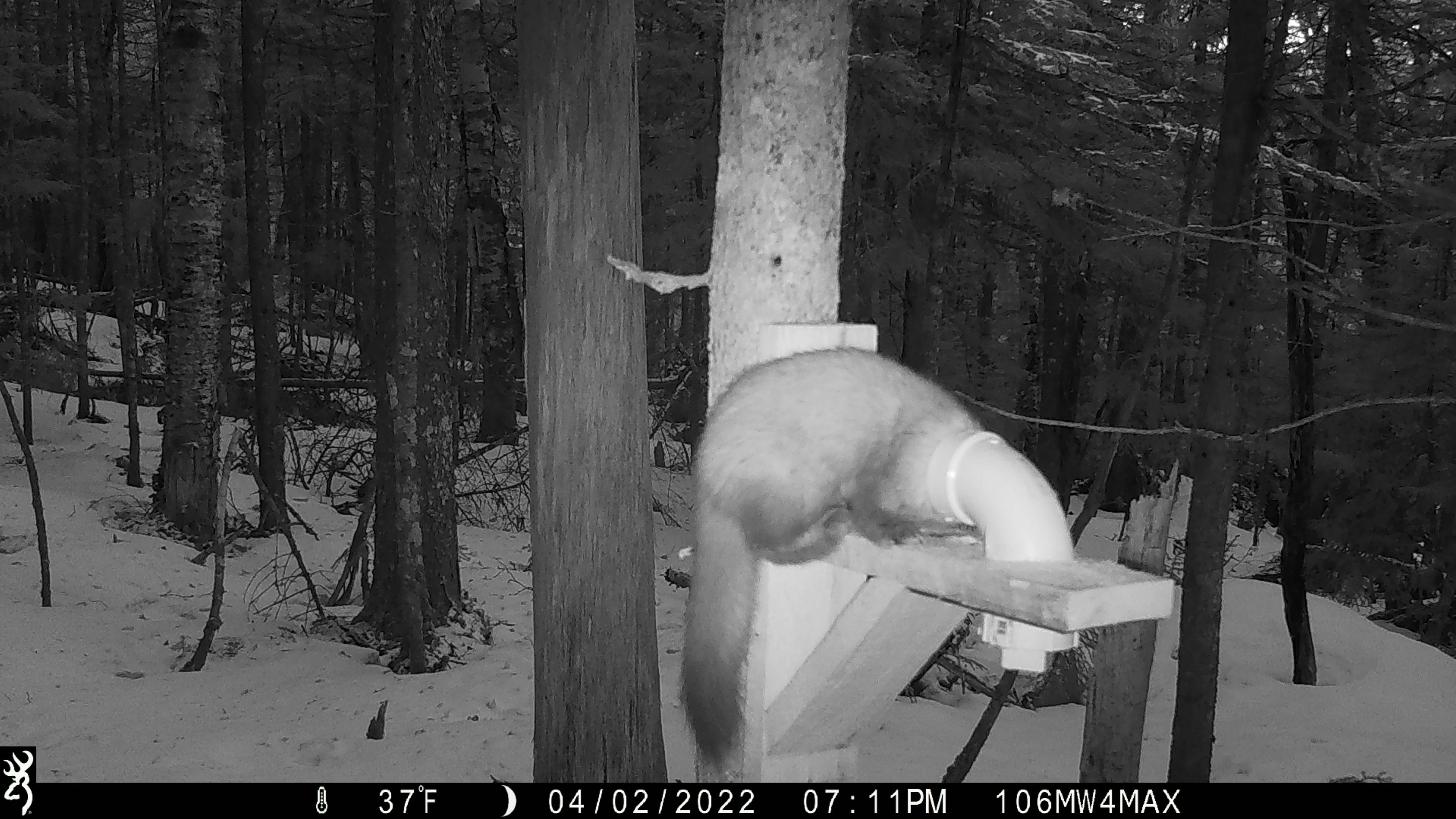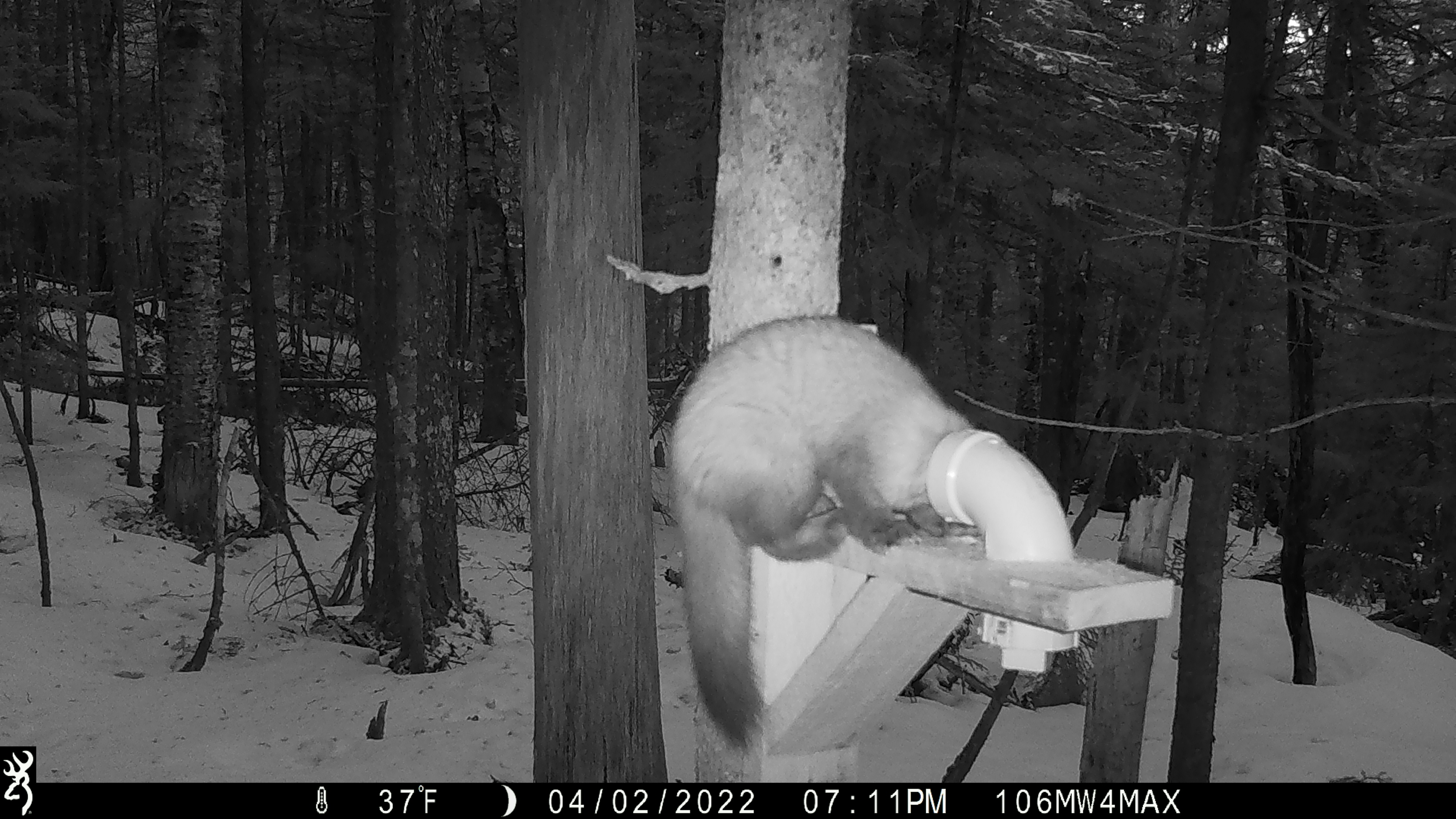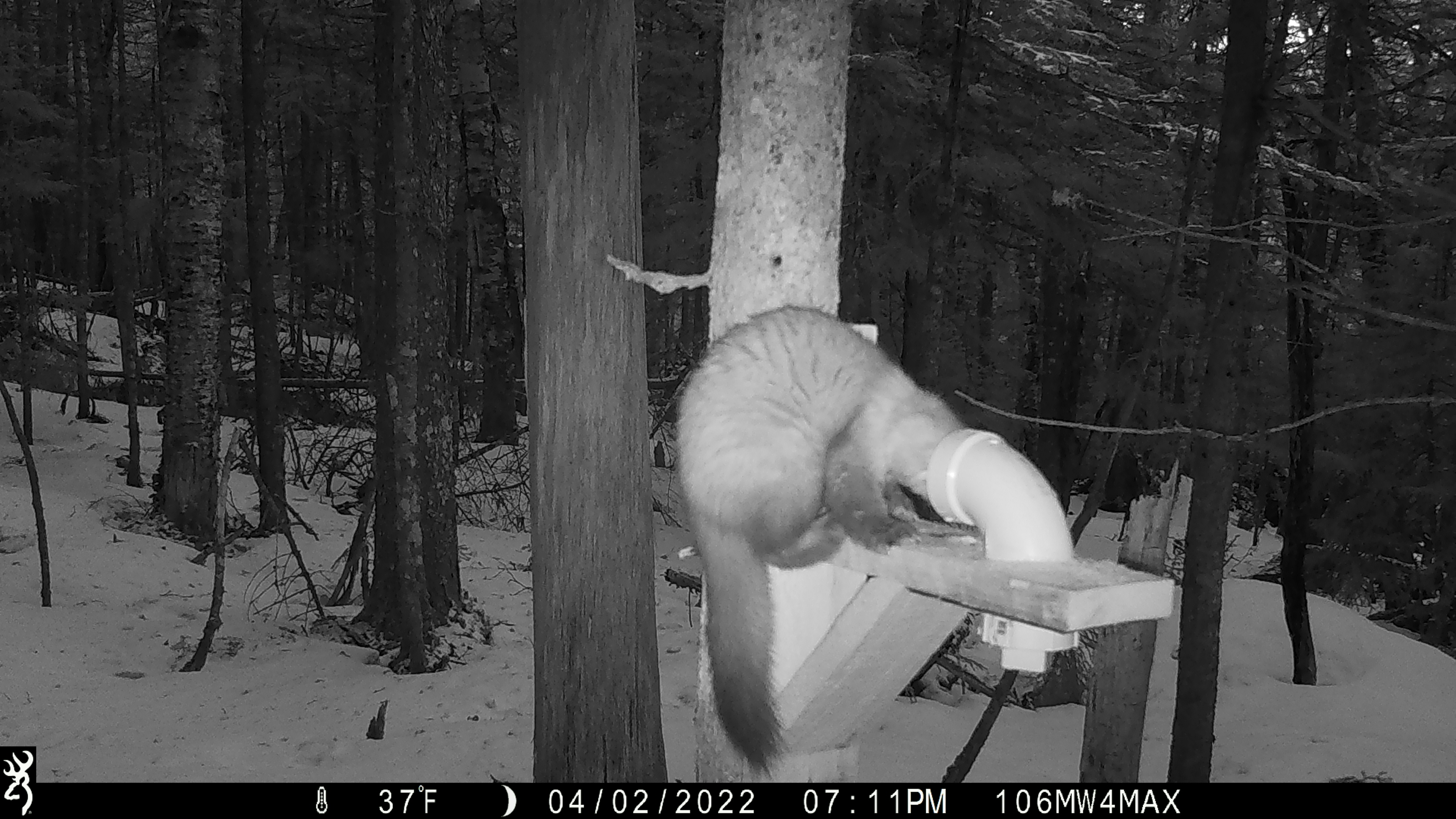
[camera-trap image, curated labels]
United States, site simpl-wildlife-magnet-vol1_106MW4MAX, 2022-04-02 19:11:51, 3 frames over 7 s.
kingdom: Animalia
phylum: Chordata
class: Mammalia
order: Carnivora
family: Mustelidae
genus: Martes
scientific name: Martes americana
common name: american marten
American marten (Martes americana).